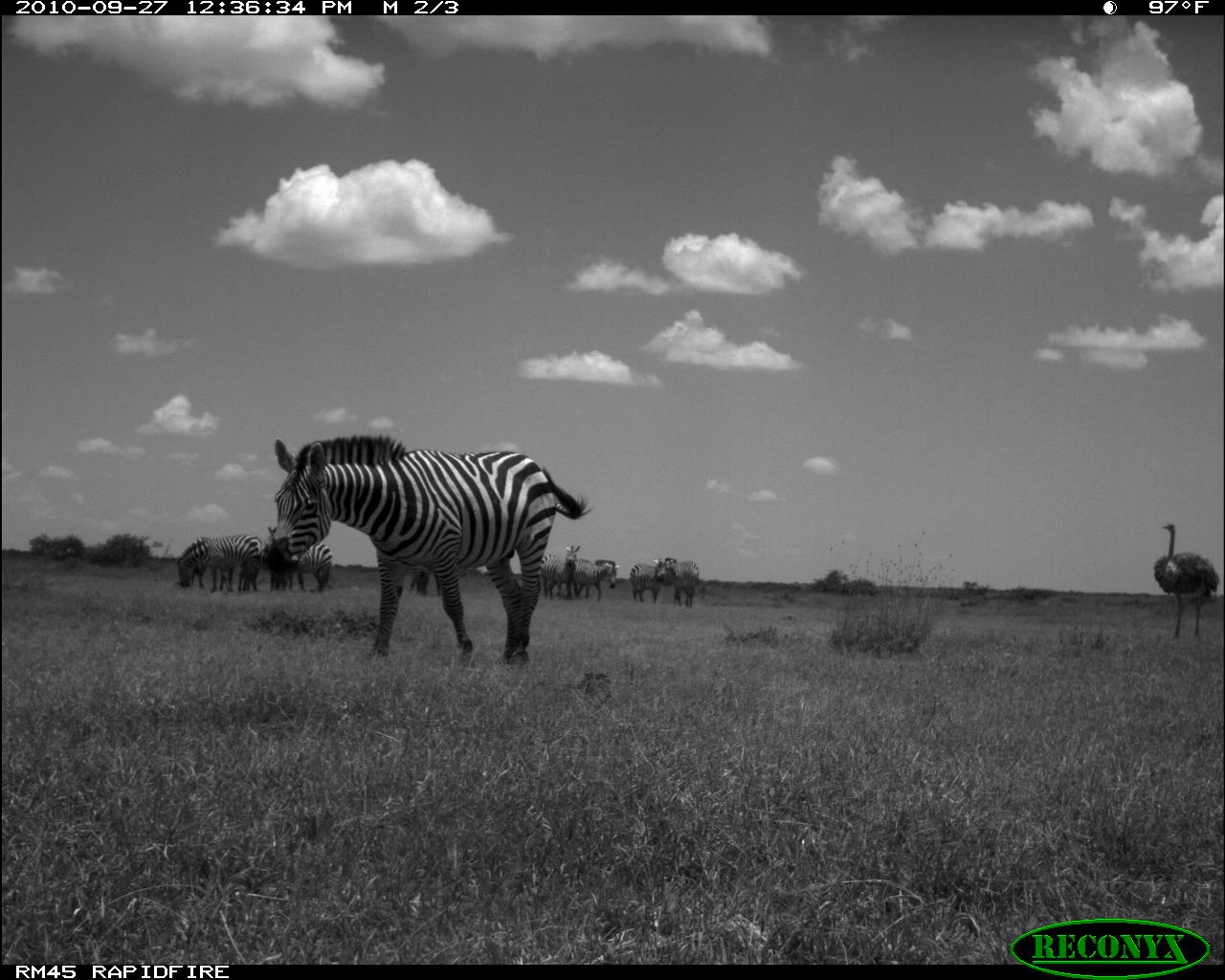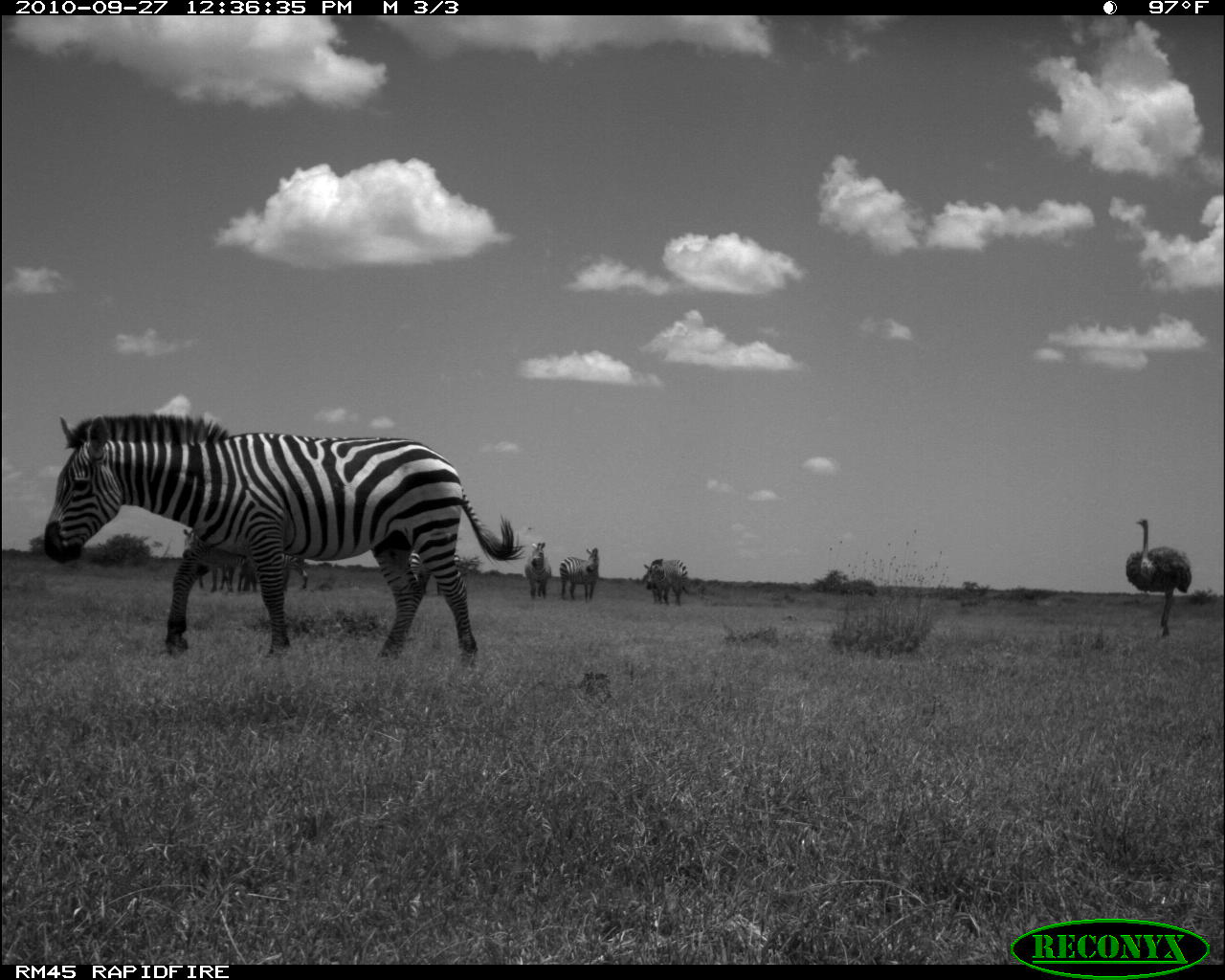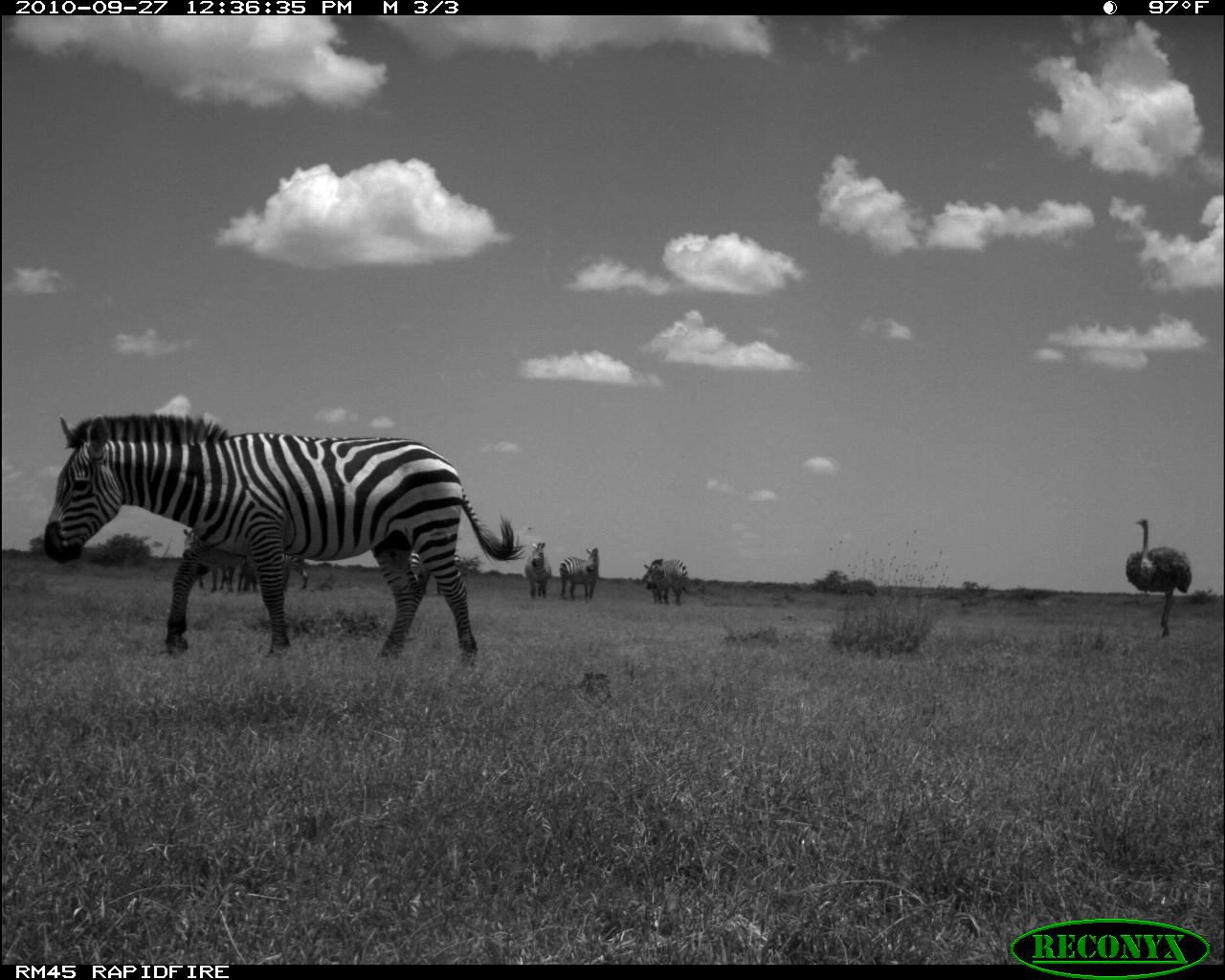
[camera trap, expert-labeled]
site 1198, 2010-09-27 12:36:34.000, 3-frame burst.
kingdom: Animalia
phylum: Chordata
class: Aves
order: Struthioniformes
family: Struthionidae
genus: Struthio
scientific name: Struthio camelus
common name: common ostrich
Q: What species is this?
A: Struthio camelus (common ostrich).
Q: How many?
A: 1.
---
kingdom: Animalia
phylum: Chordata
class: Mammalia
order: Perissodactyla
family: Equidae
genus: Equus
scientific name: Equus quagga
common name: plains zebra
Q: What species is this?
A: Equus quagga (plains zebra).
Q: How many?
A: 9.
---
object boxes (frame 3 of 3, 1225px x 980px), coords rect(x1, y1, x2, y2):
struthio camelus: rect(42, 412, 525, 664); rect(1123, 518, 1191, 639); rect(180, 528, 234, 593); rect(236, 554, 310, 593); rect(557, 546, 599, 603); rect(641, 556, 688, 605); rect(522, 542, 553, 600)